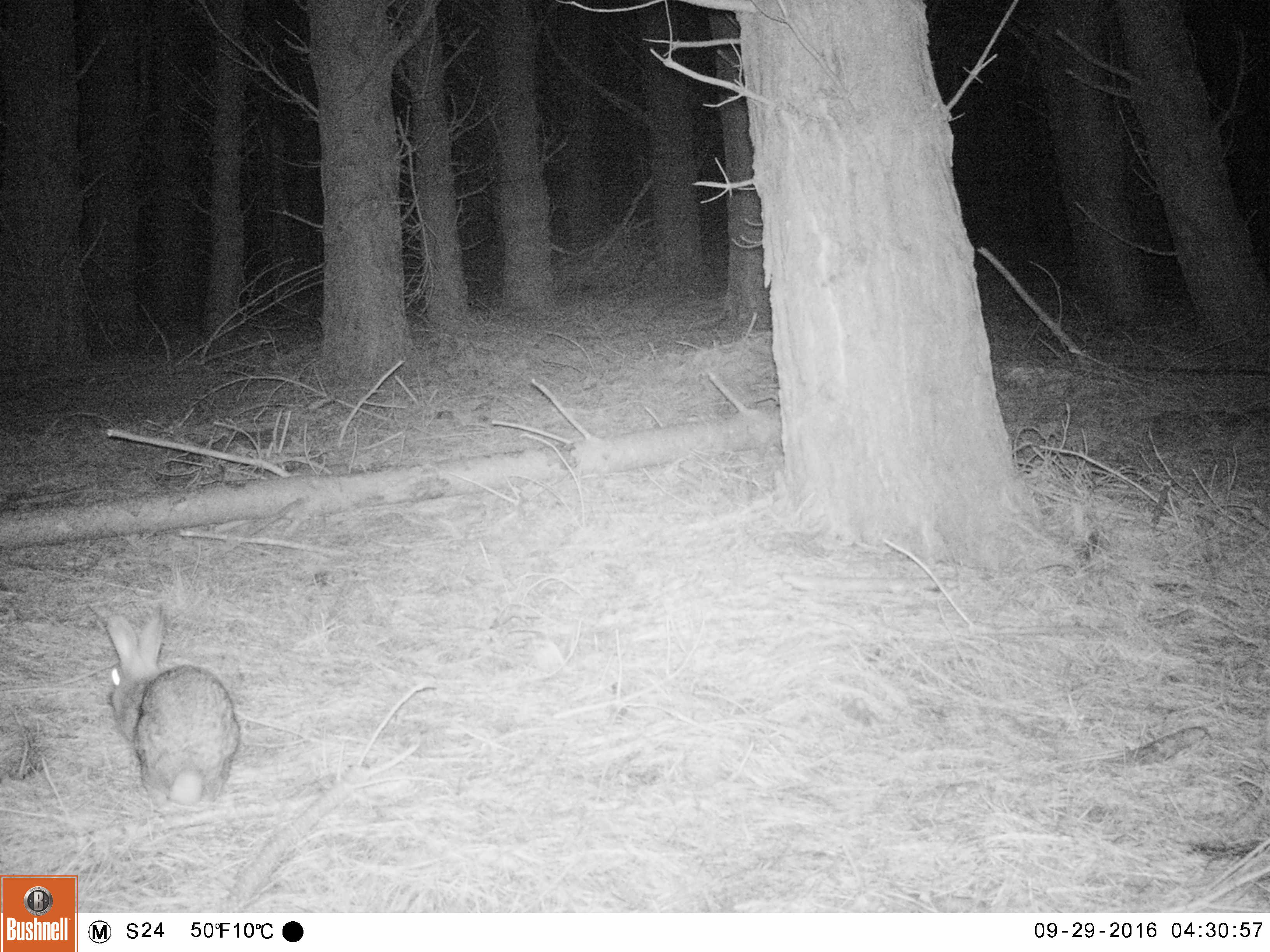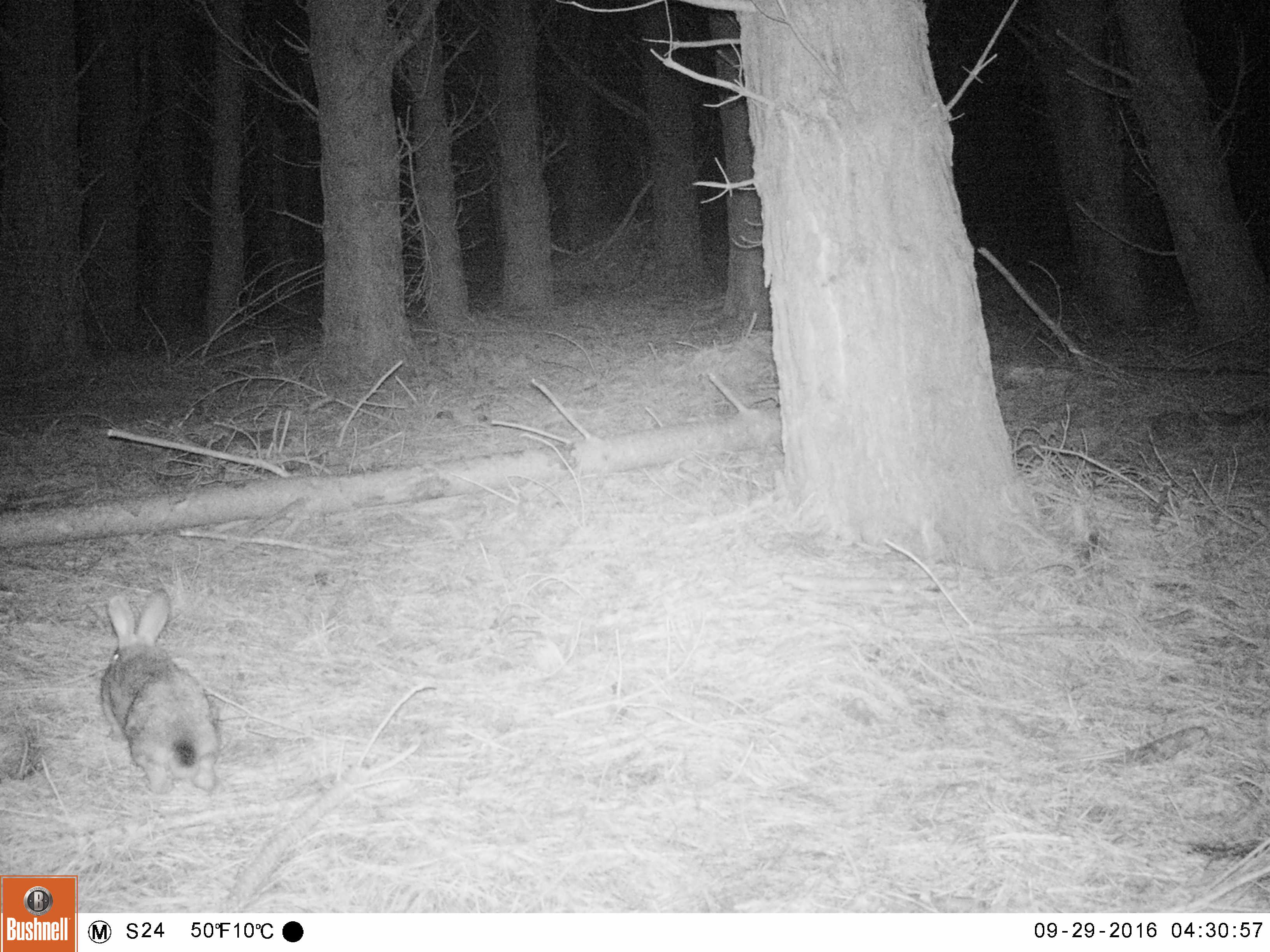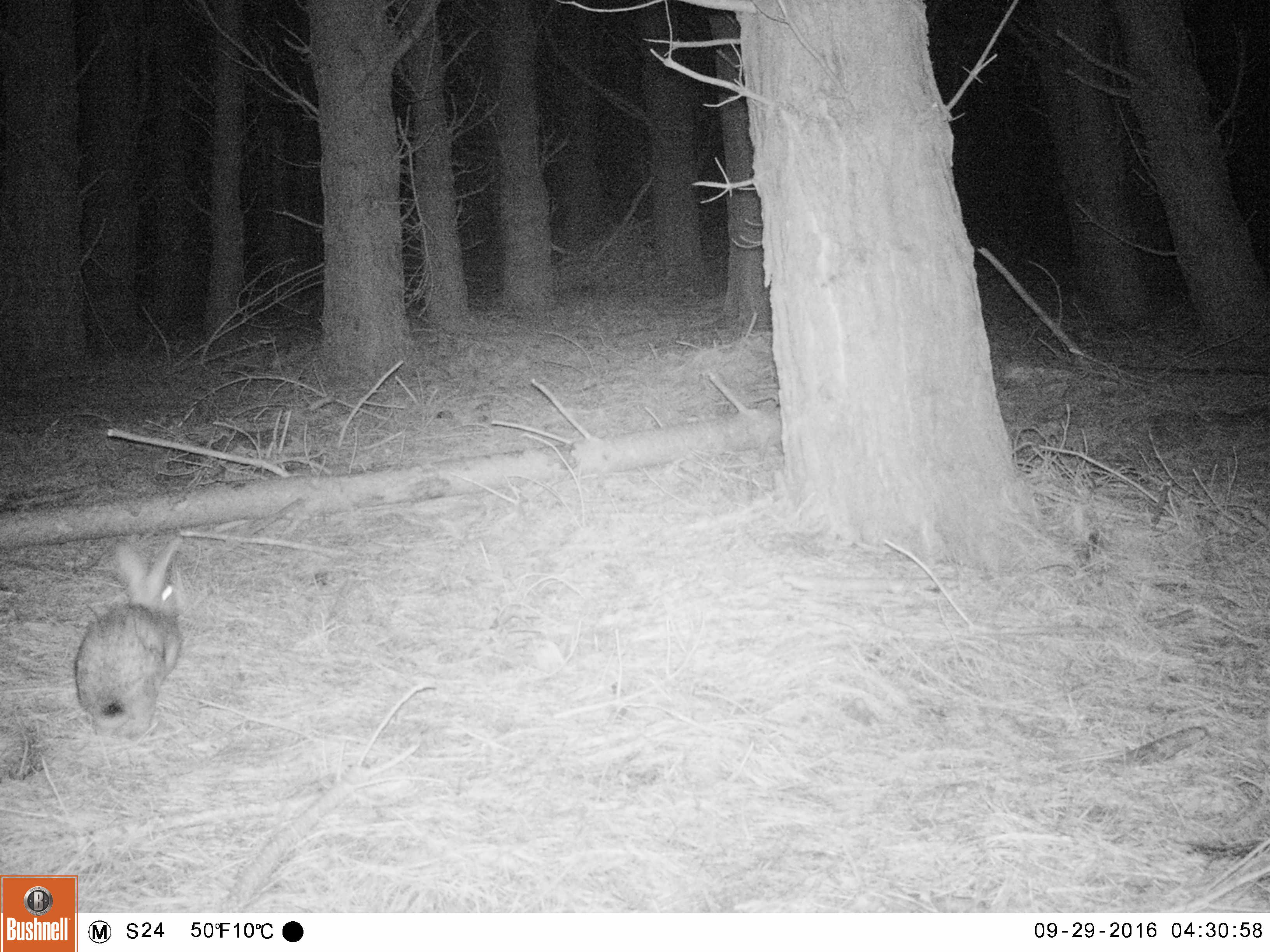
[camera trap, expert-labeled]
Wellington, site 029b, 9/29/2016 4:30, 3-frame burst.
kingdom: Animalia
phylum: Chordata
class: Mammalia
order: Lagomorpha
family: Leporidae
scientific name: Leporidae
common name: rabbit